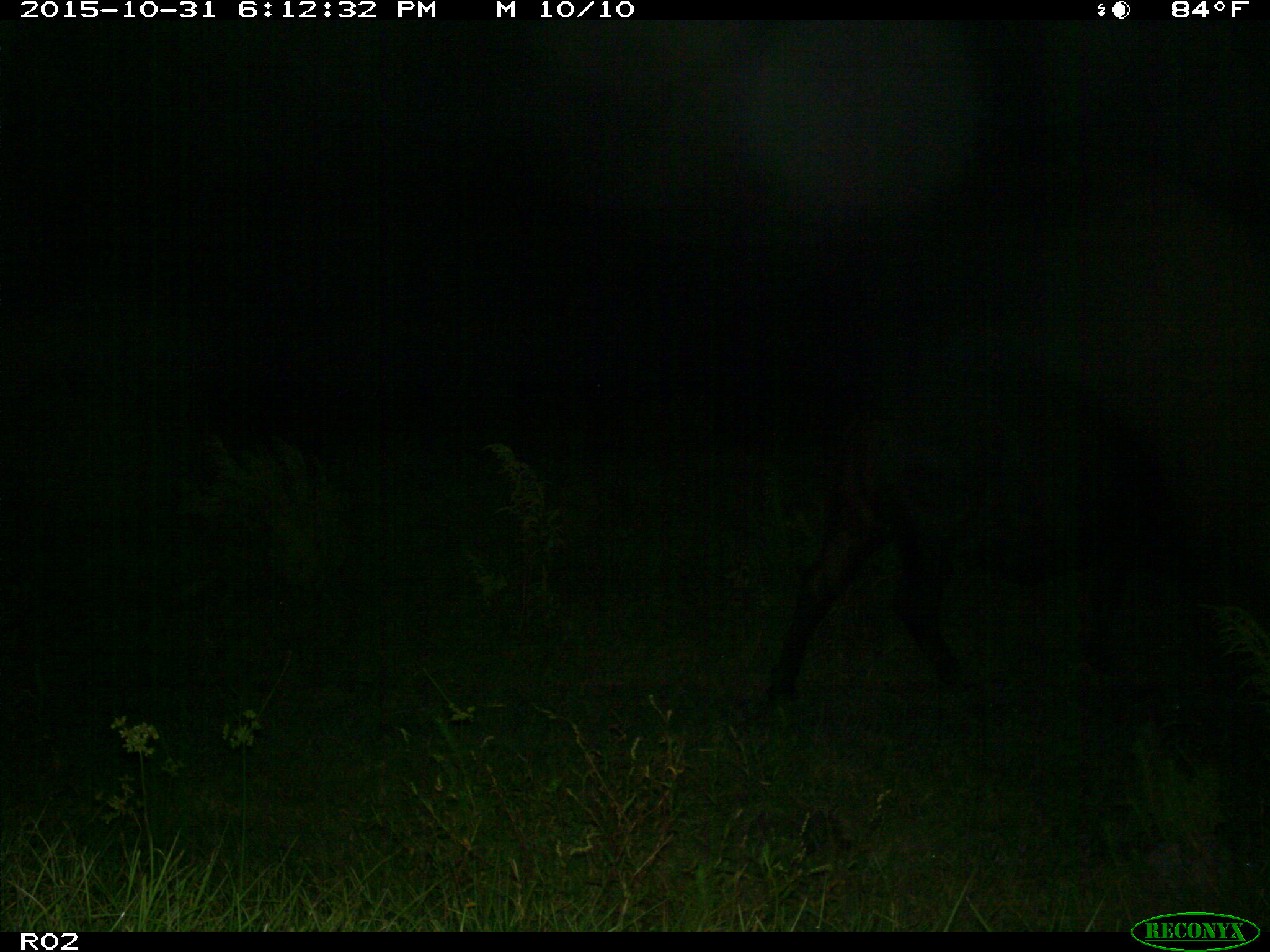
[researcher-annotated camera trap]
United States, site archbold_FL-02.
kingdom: Animalia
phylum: Chordata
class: Mammalia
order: Artiodactyla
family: Bovidae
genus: Bos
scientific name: Bos taurus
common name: domestic cow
Bos taurus (domestic cow).